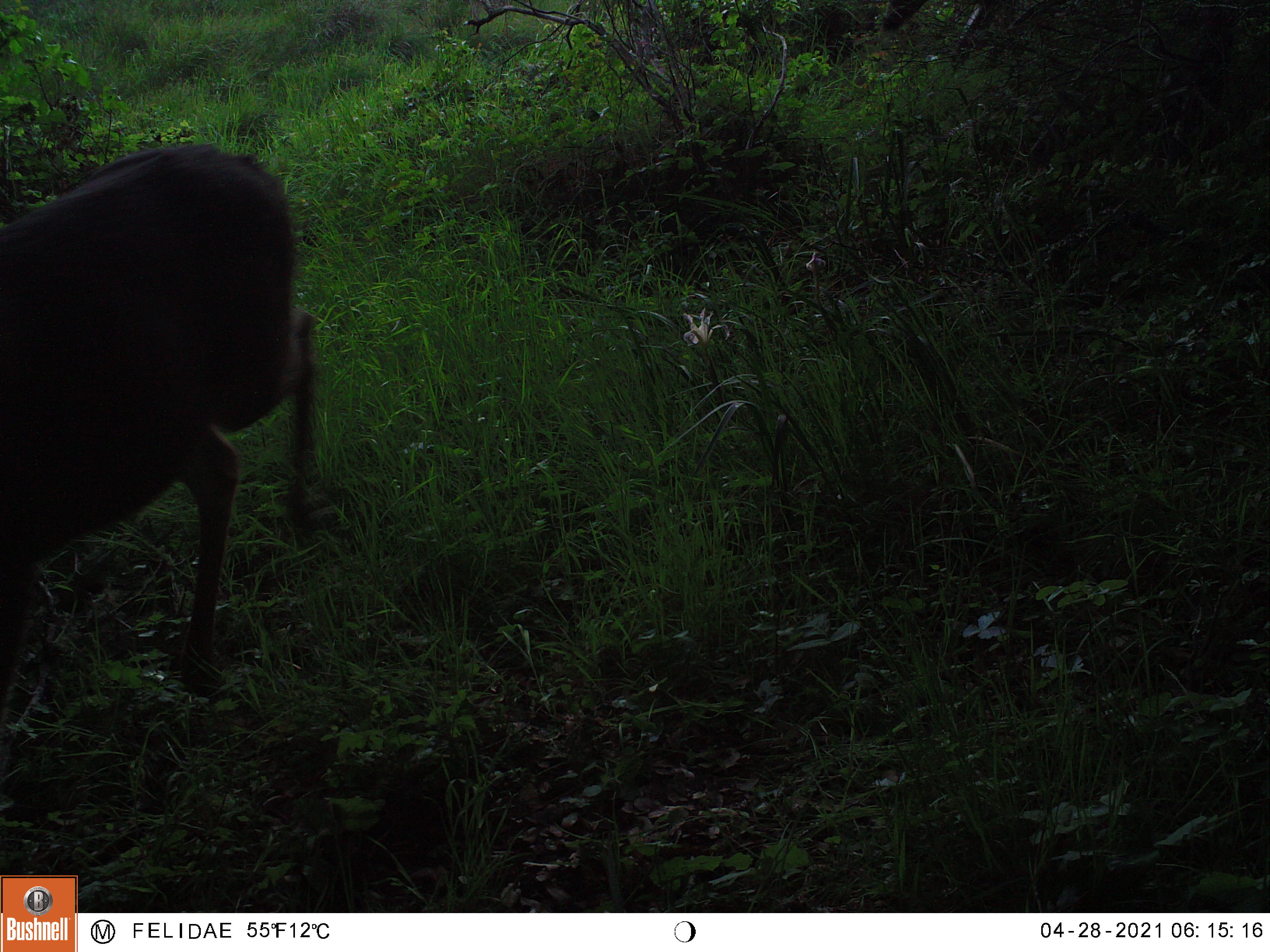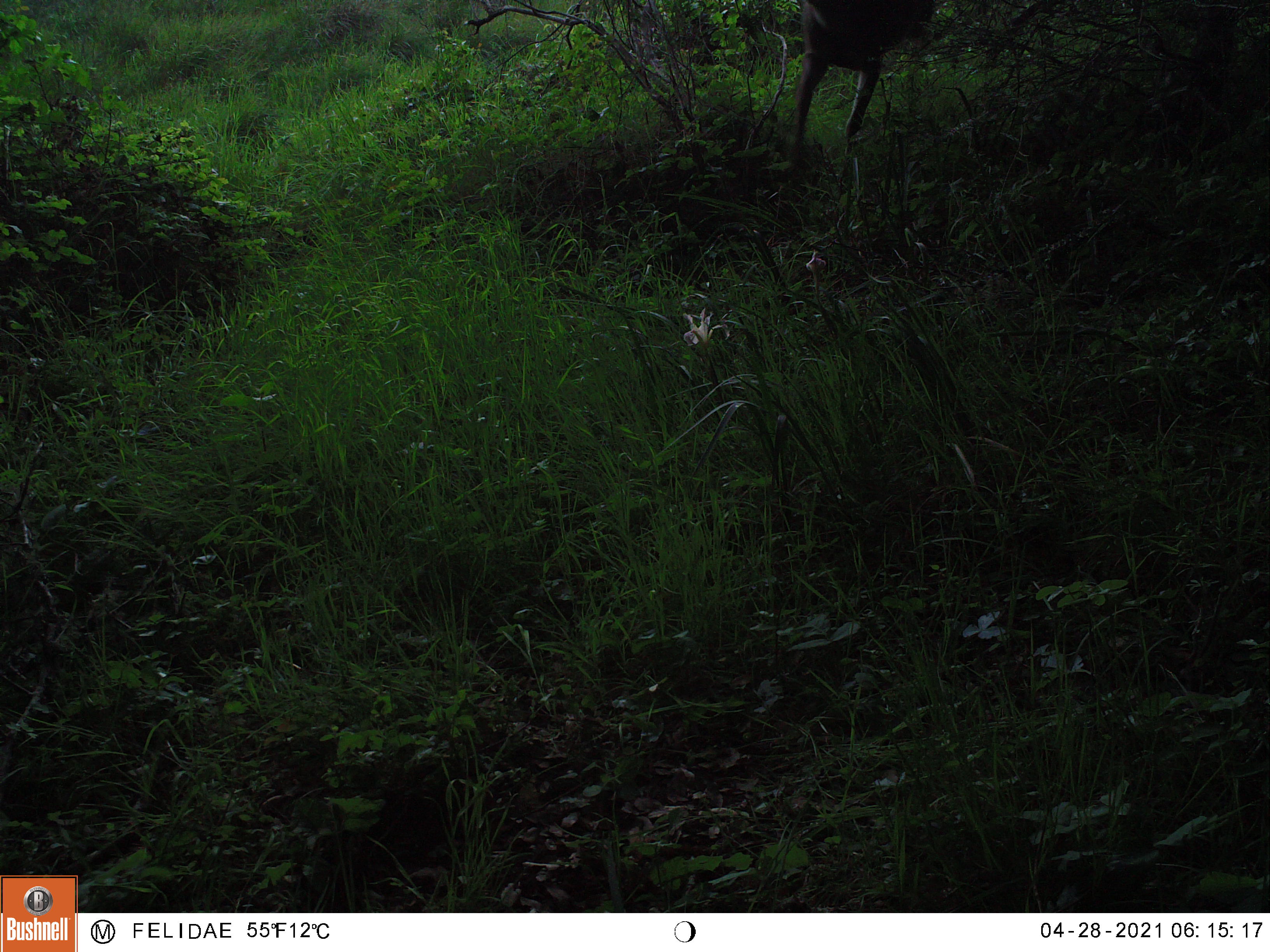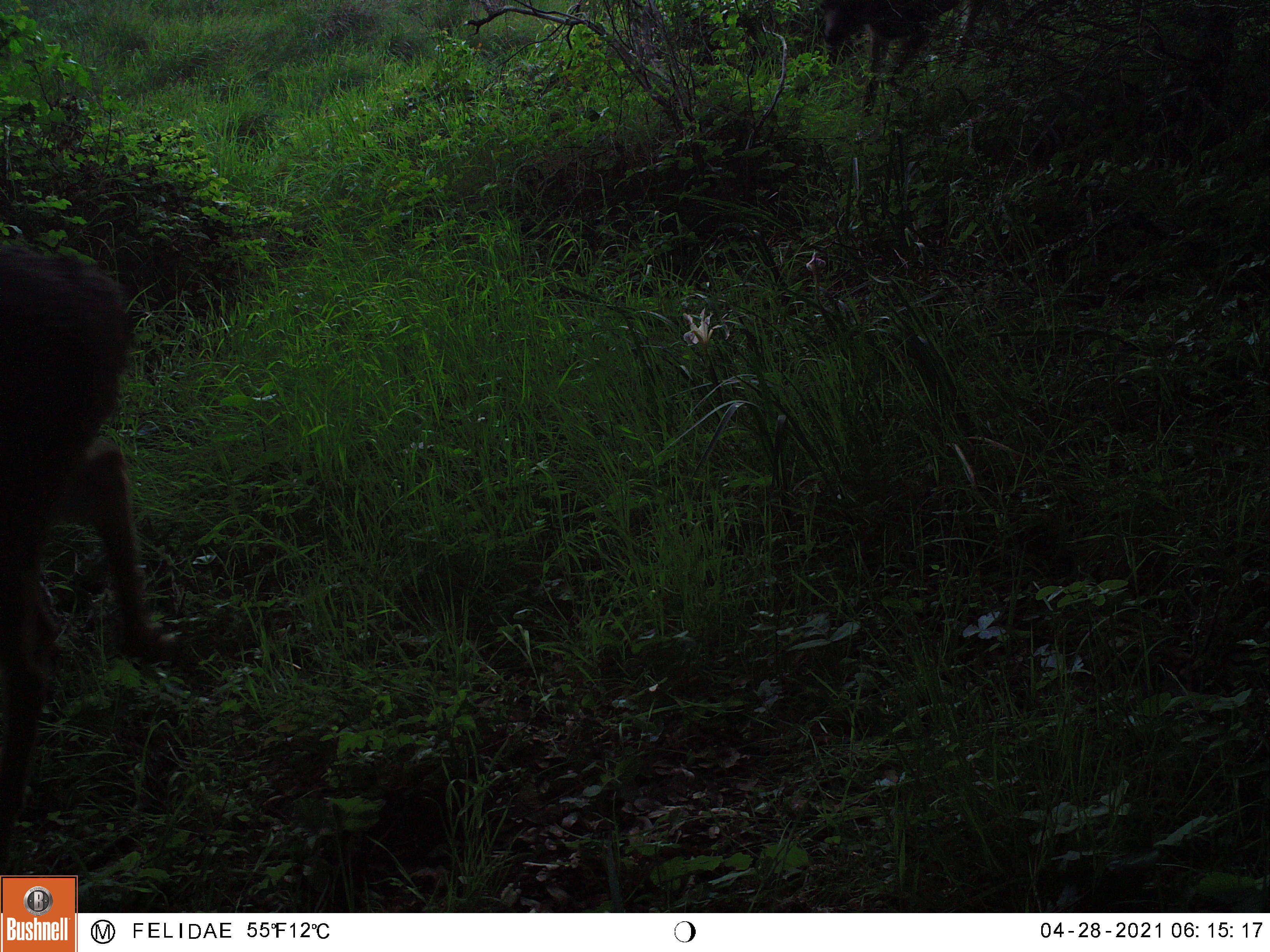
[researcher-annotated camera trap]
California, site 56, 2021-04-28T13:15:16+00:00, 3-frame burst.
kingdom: Animalia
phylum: Chordata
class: Mammalia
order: Artiodactyla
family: Cervidae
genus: Odocoileus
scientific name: Odocoileus hemionus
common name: mule deer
Mule deer (Odocoileus hemionus).